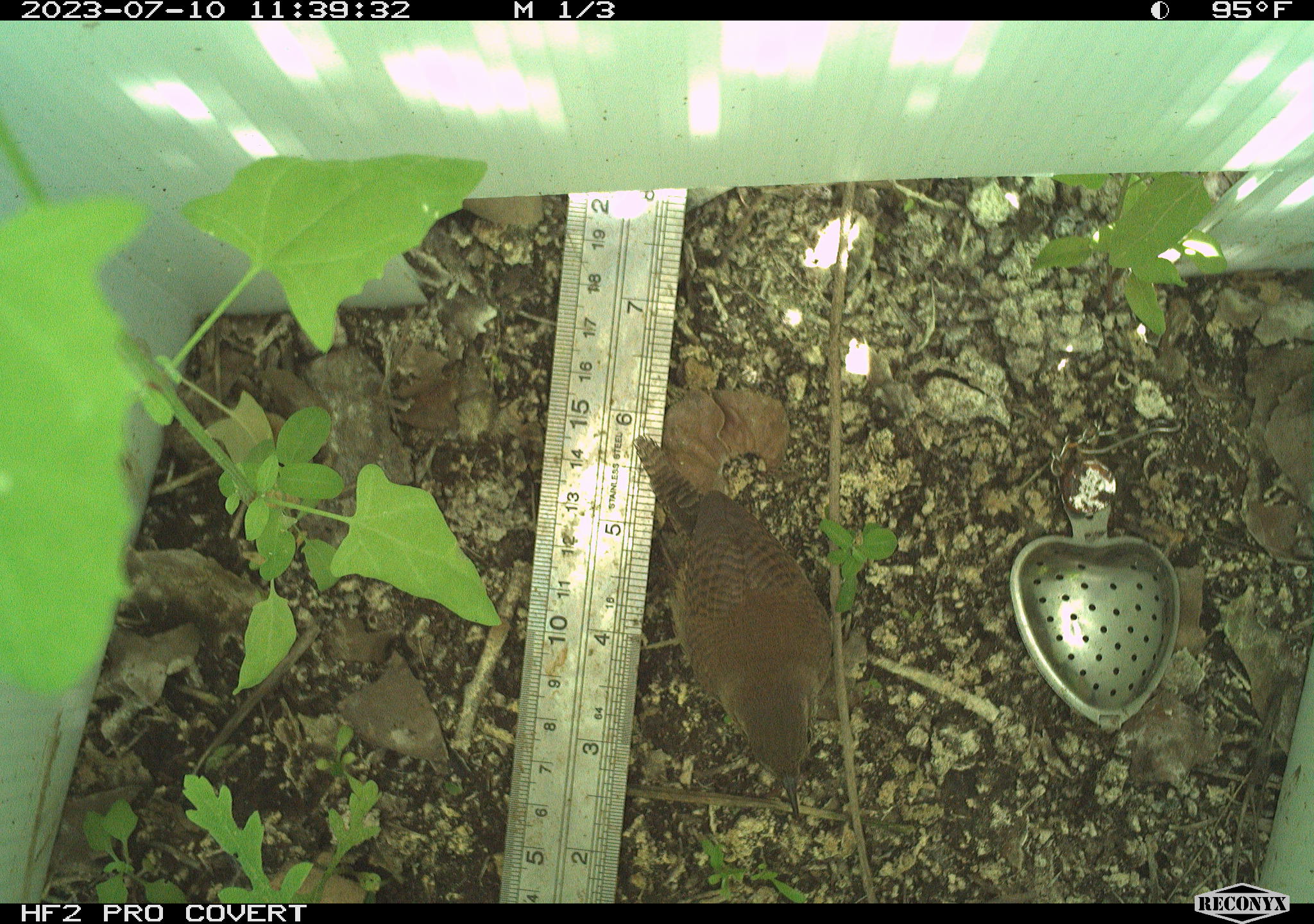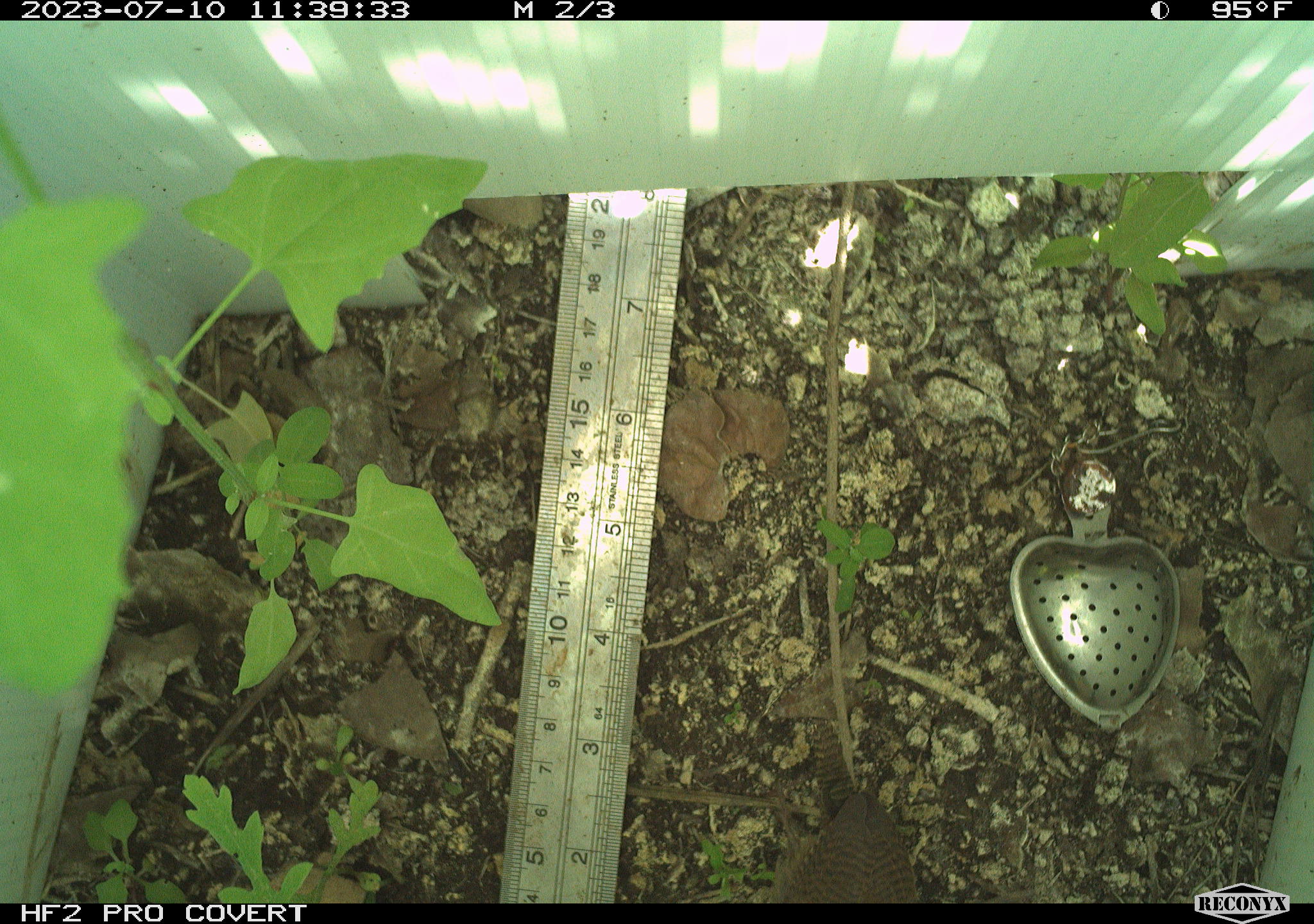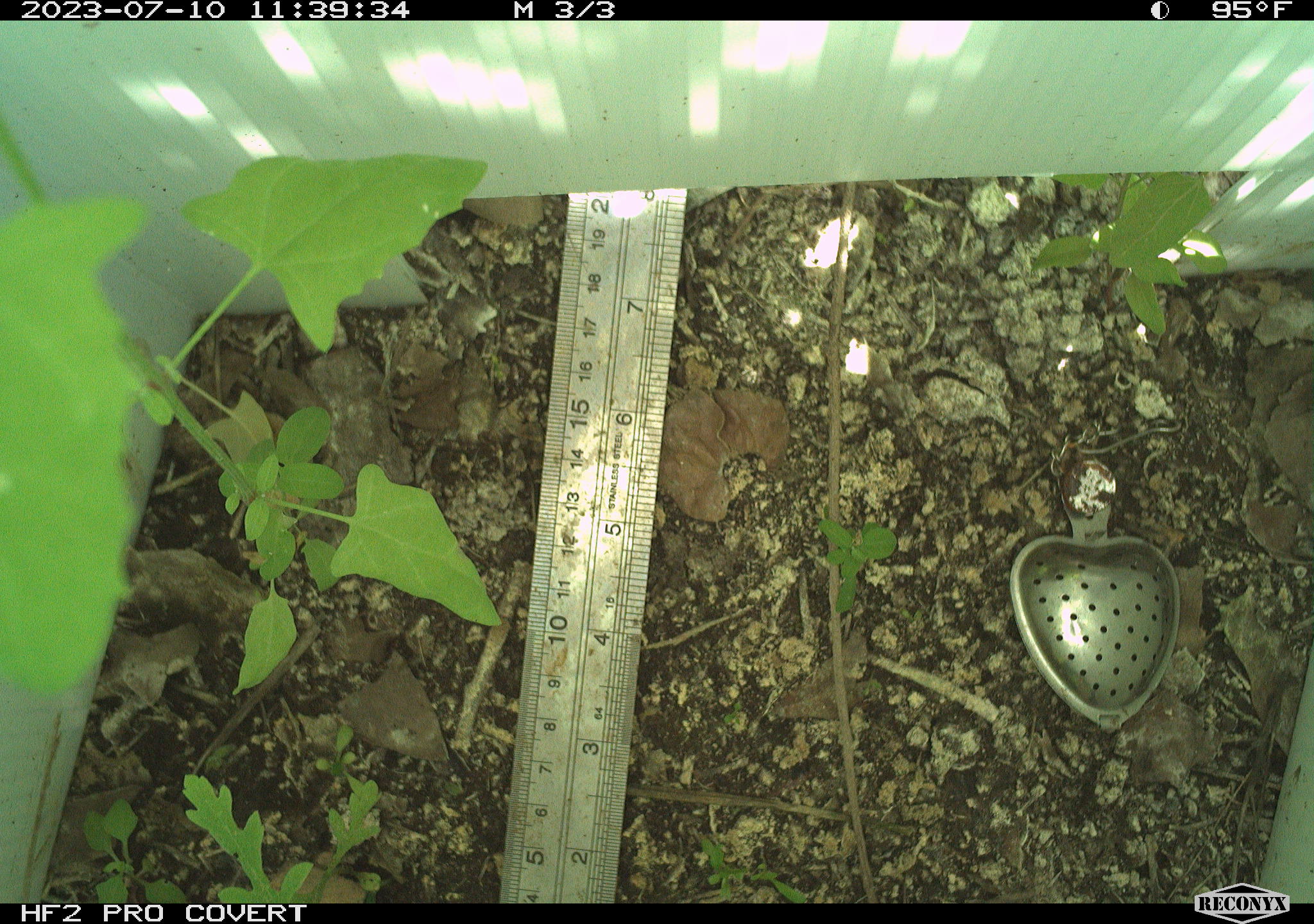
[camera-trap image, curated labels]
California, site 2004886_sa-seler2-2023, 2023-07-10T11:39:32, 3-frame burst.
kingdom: Animalia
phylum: Chordata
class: Aves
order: Passeriformes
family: Troglodytidae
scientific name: Troglodytidae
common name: wren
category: troglodytidae family